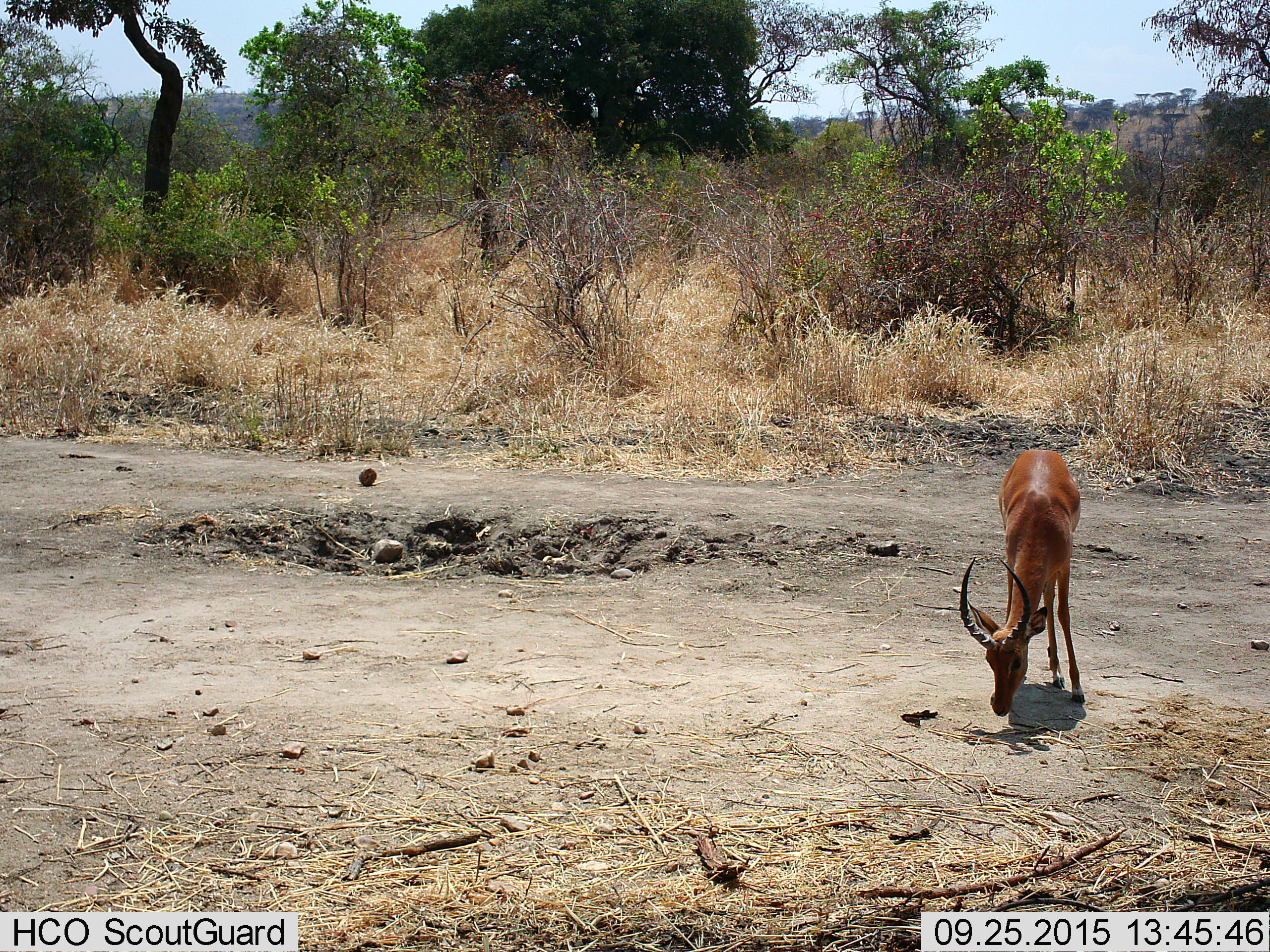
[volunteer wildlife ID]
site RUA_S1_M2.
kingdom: Animalia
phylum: Chordata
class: Mammalia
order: Artiodactyla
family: Bovidae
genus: Aepyceros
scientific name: Aepyceros melampus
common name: impala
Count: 1.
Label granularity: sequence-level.